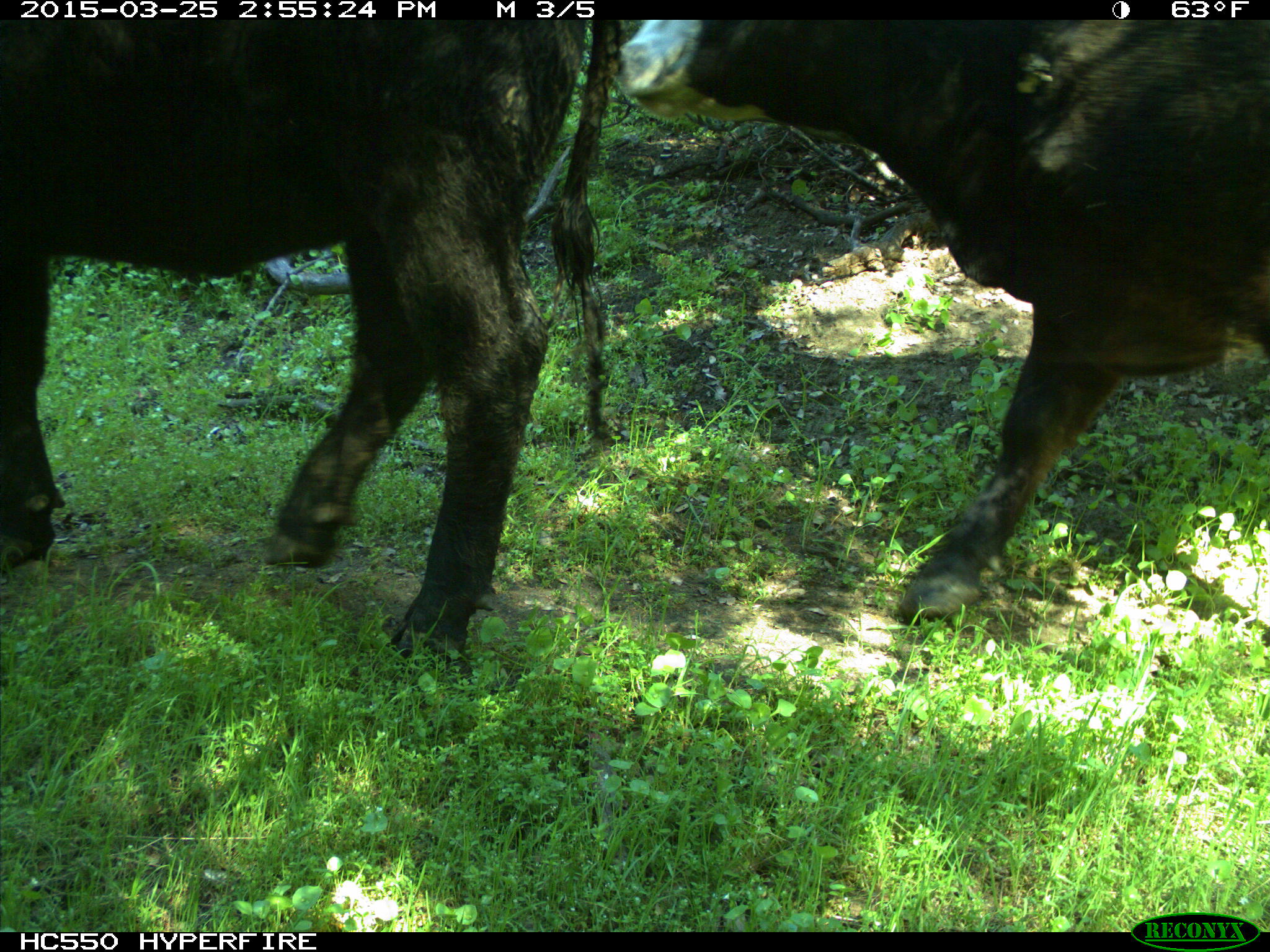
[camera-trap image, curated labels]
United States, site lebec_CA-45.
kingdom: Animalia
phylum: Chordata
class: Mammalia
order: Artiodactyla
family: Bovidae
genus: Bos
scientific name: Bos taurus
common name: domestic cow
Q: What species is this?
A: Bos taurus (domestic cow).